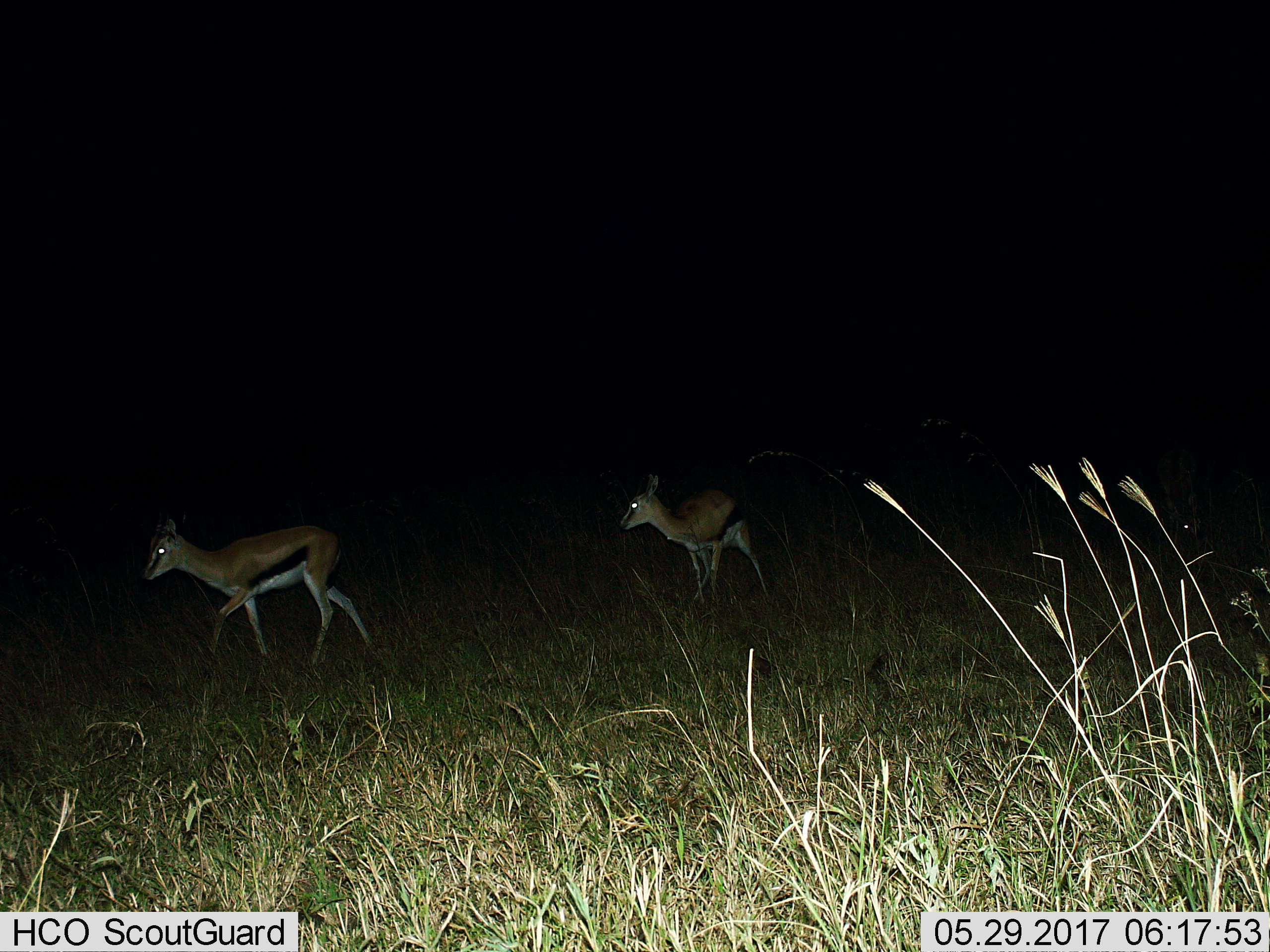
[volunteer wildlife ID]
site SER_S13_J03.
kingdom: Animalia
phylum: Chordata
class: Mammalia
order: Artiodactyla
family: Bovidae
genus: Eudorcas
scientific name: Eudorcas thomsonii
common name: thomson's gazelle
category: gazellethomsons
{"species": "gazellethomsons (thomson's gazelle) (Eudorcas thomsonii)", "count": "2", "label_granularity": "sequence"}